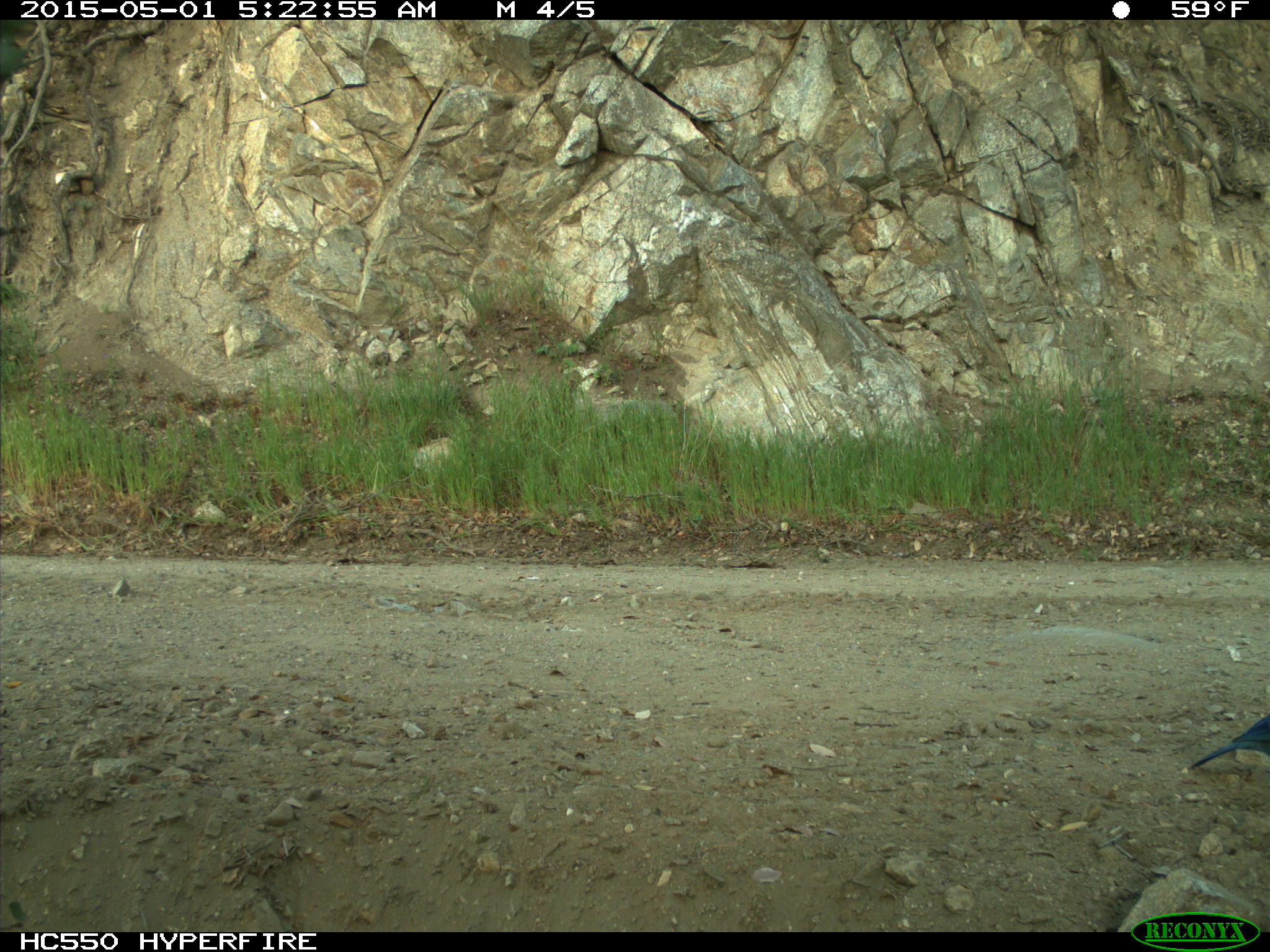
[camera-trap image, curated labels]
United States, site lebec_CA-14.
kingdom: Animalia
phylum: Chordata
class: Aves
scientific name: Aves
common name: birds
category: unidentified bird